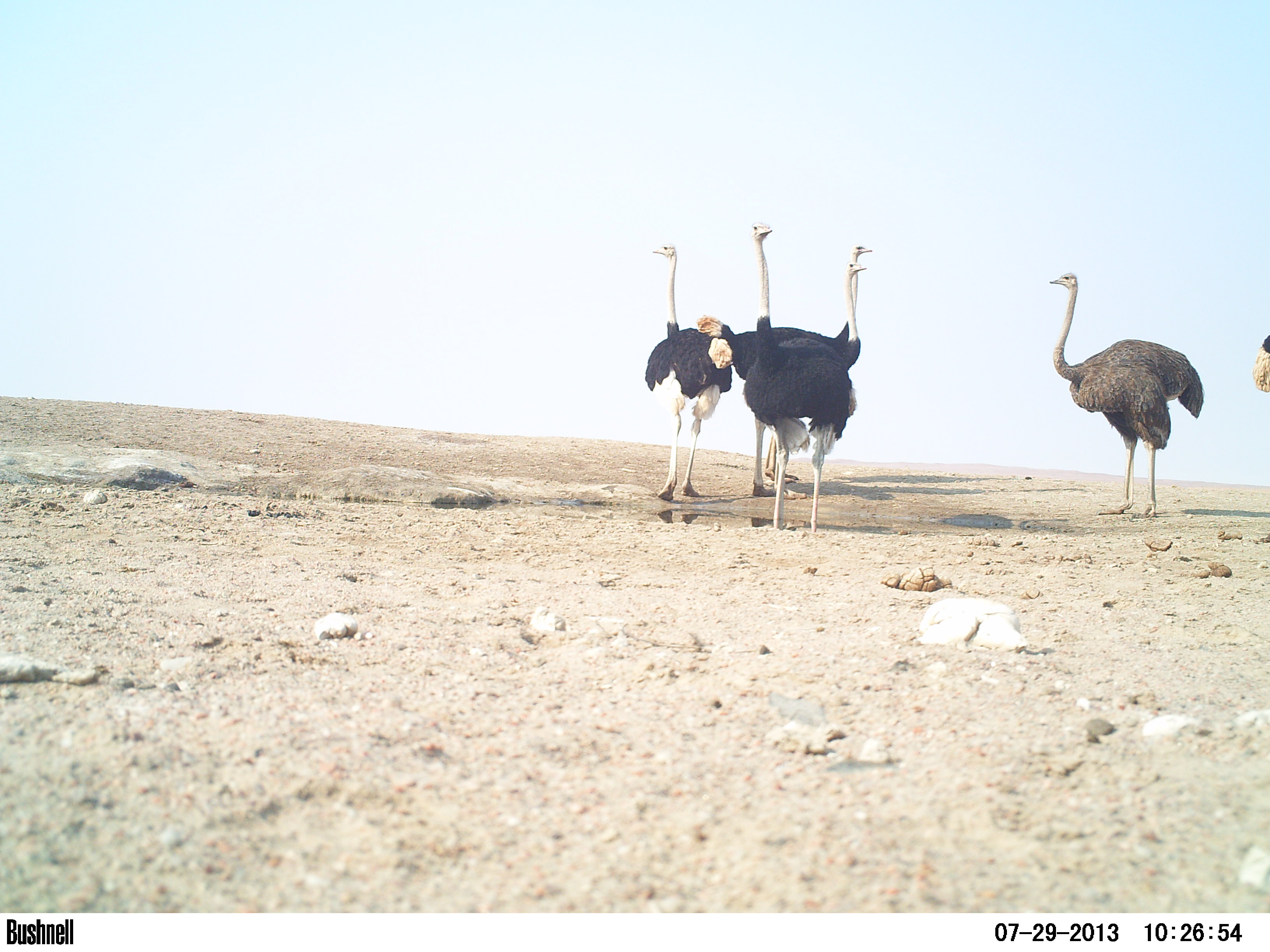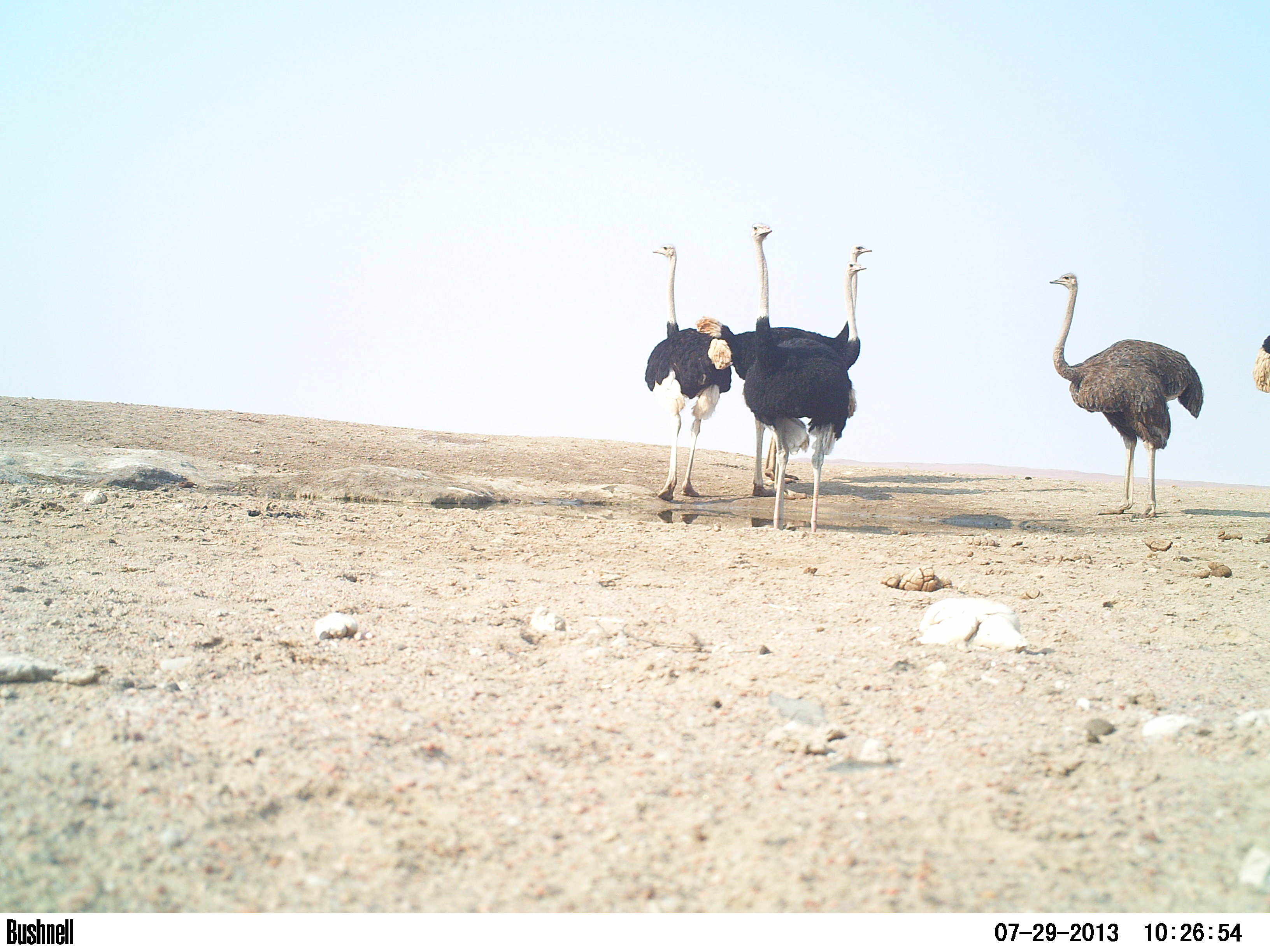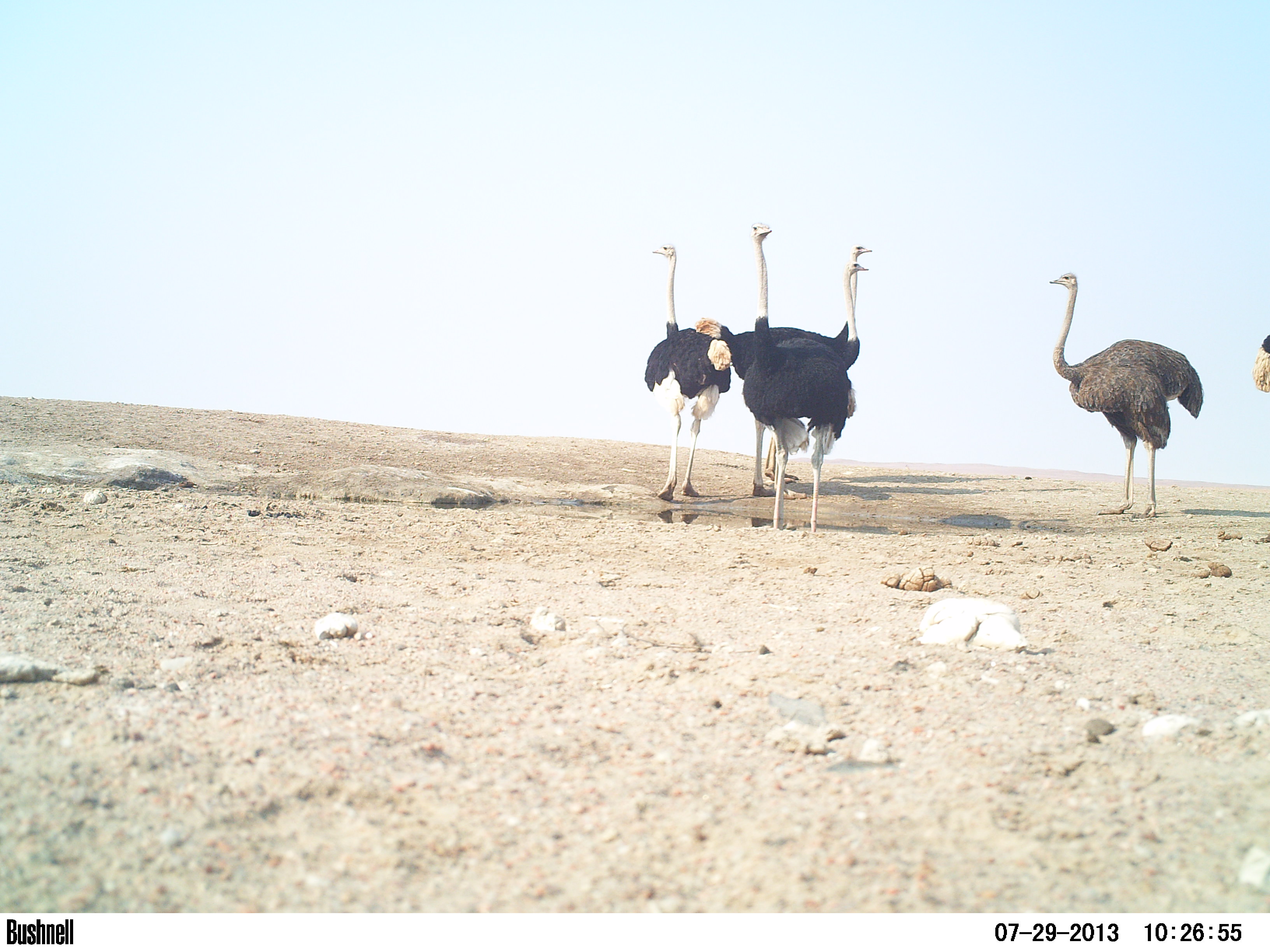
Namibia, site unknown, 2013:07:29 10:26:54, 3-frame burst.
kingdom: Animalia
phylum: Chordata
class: Aves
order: Struthioniformes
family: Struthionidae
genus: Struthio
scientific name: Struthio camelus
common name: common ostrich